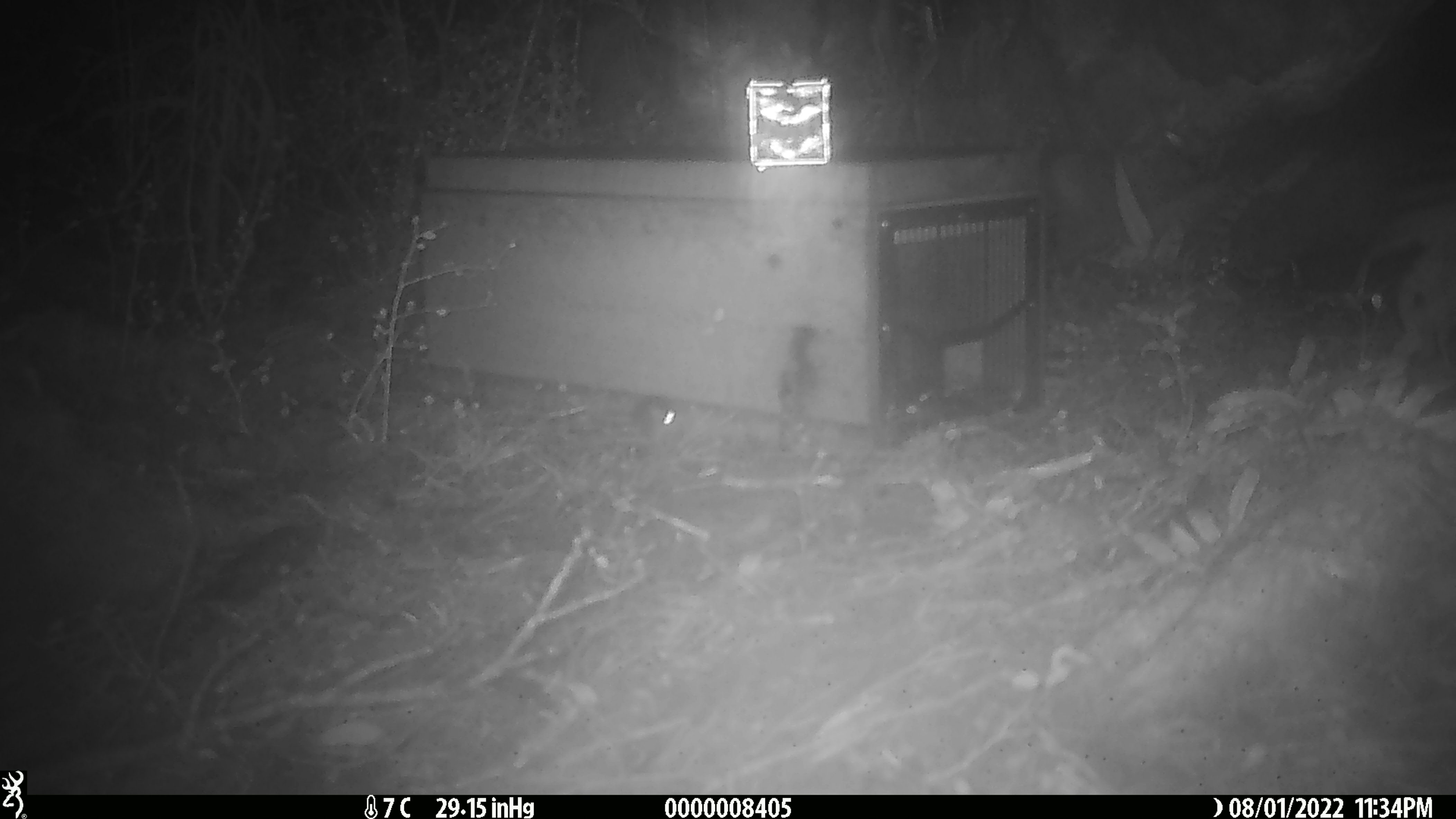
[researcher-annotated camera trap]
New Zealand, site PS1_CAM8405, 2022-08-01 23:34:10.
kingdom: Animalia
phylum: Chordata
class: Mammalia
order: Rodentia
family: Muridae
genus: Mus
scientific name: Mus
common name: mouse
Mouse (Mus).